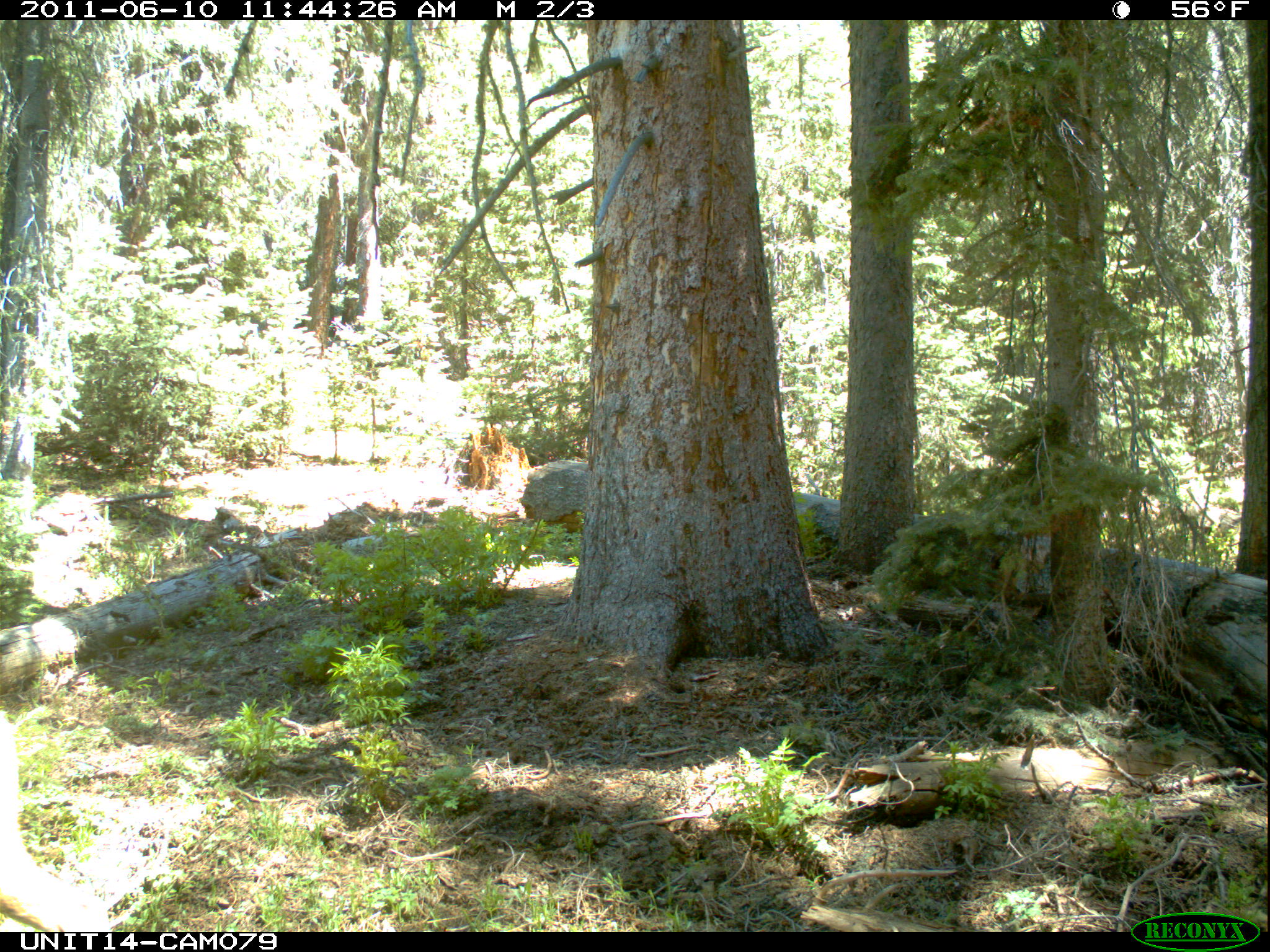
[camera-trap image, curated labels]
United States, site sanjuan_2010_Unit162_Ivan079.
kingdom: Animalia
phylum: Chordata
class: Mammalia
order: Artiodactyla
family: Cervidae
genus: Odocoileus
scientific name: Odocoileus hemionus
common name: mule deer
Odocoileus hemionus (mule deer).